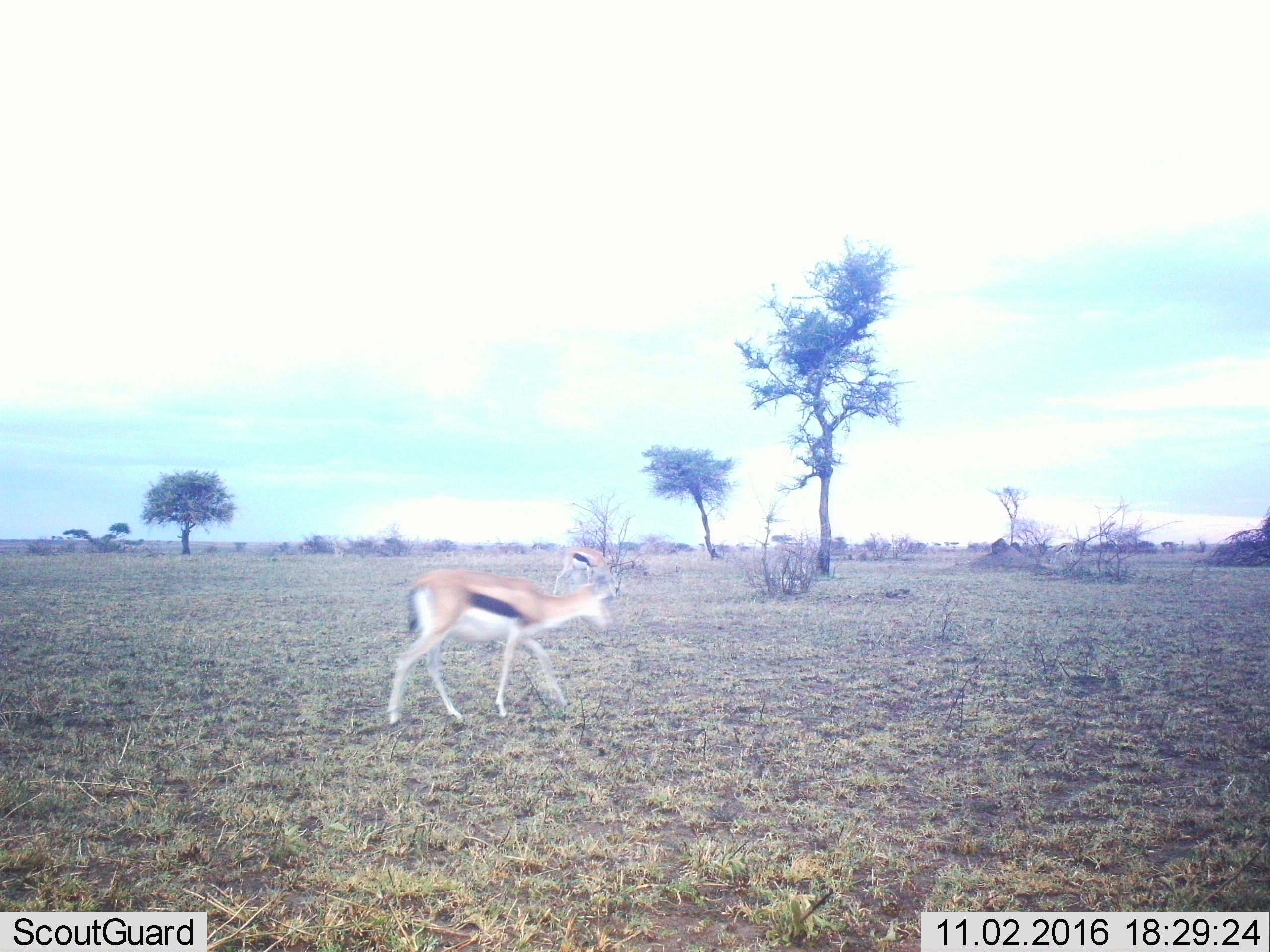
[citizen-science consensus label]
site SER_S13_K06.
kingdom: Animalia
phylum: Chordata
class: Mammalia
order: Artiodactyla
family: Bovidae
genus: Eudorcas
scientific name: Eudorcas thomsonii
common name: thomson's gazelle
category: gazellethomsons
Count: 2.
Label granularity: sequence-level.